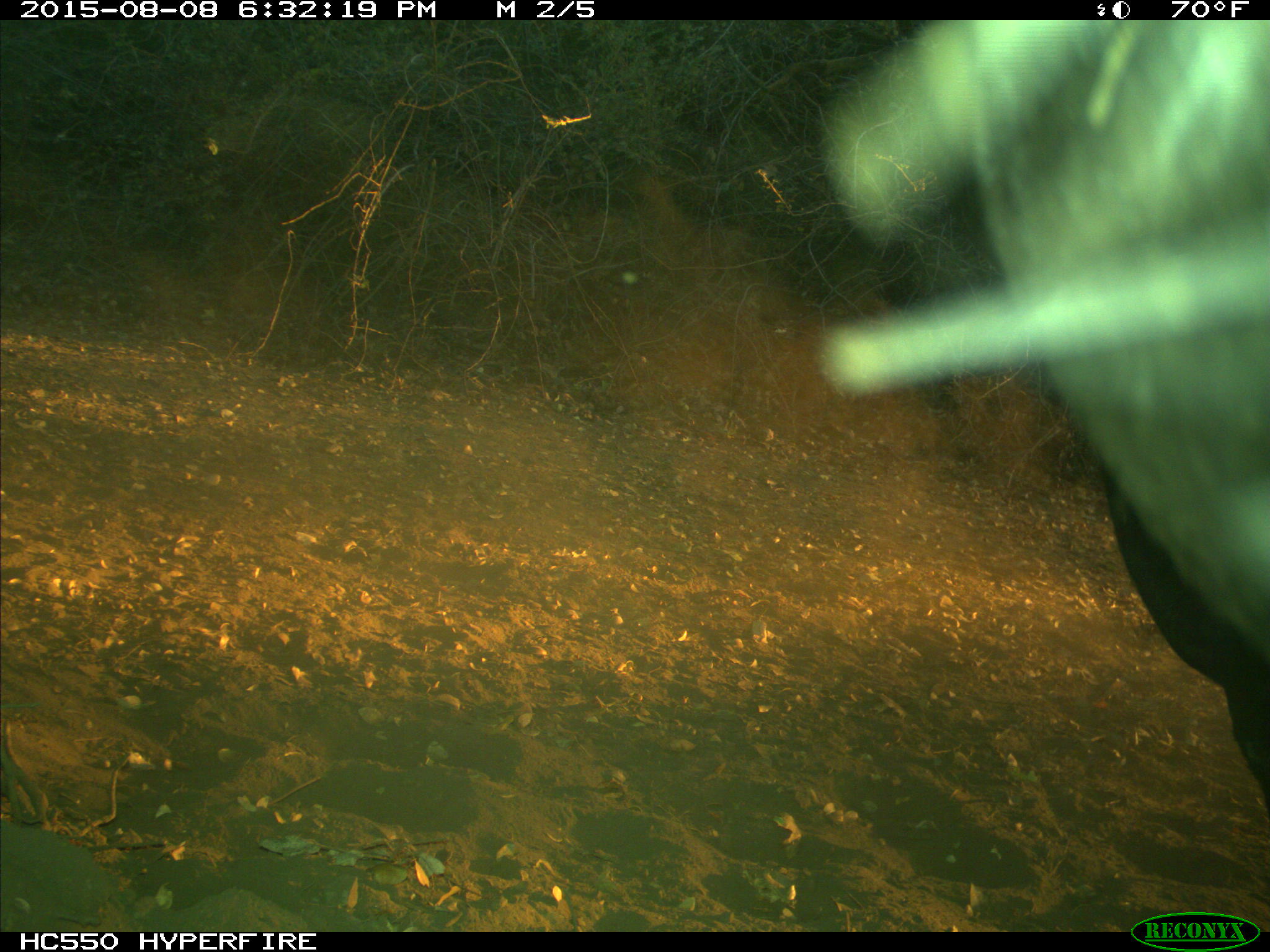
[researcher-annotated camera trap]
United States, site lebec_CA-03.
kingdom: Animalia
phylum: Chordata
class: Mammalia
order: Artiodactyla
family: Bovidae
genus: Bos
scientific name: Bos taurus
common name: domestic cow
Bos taurus (domestic cow).